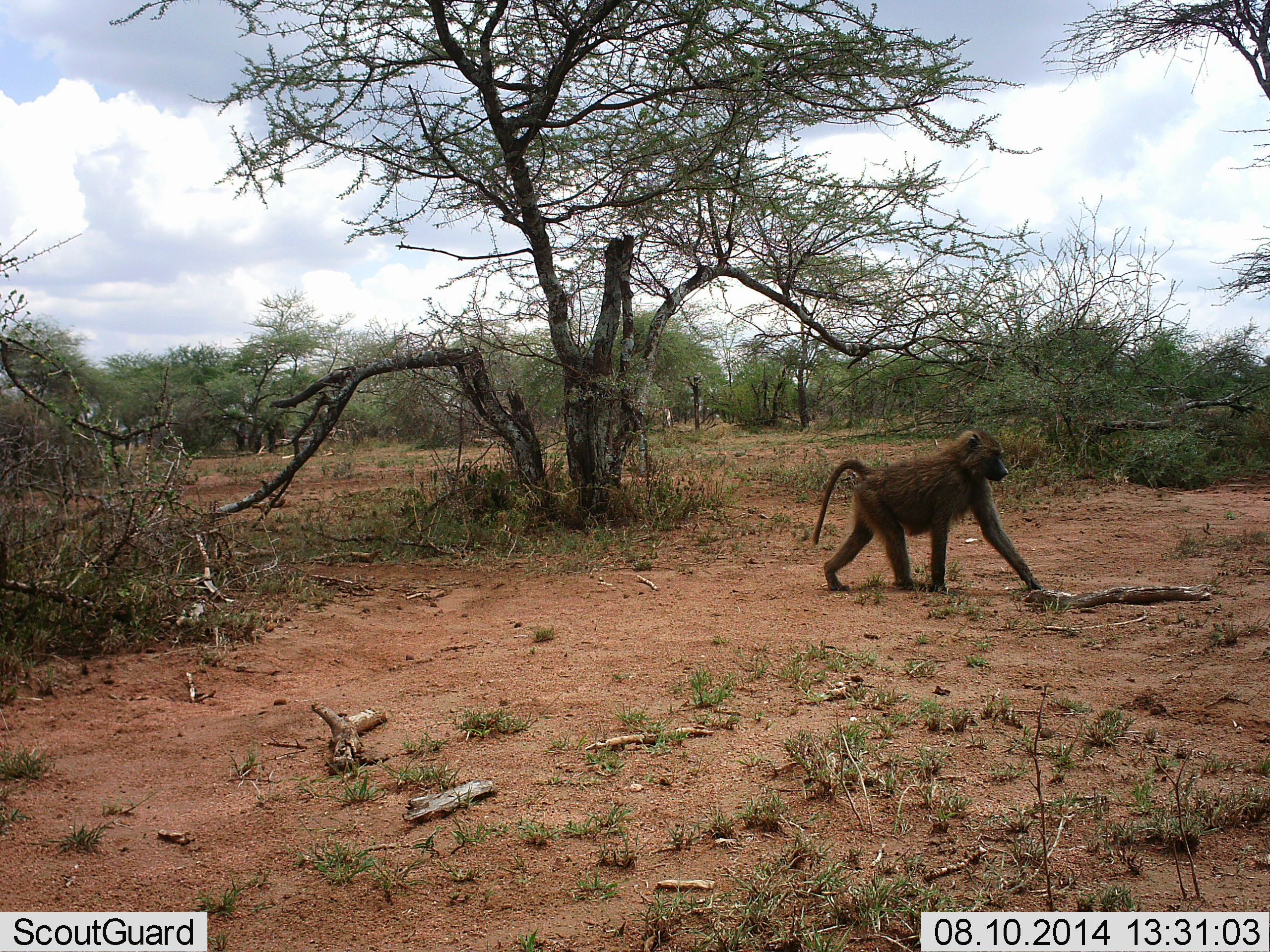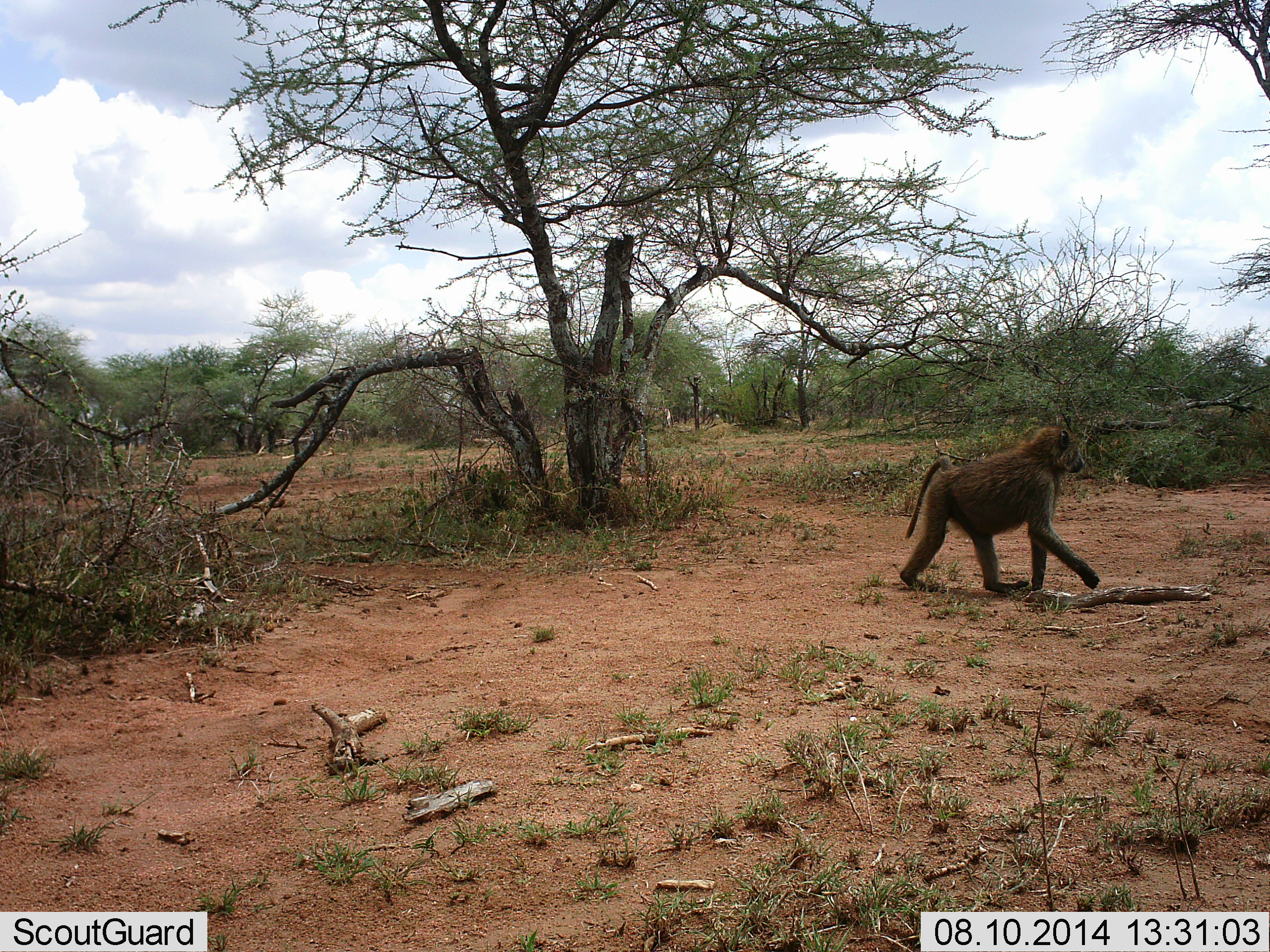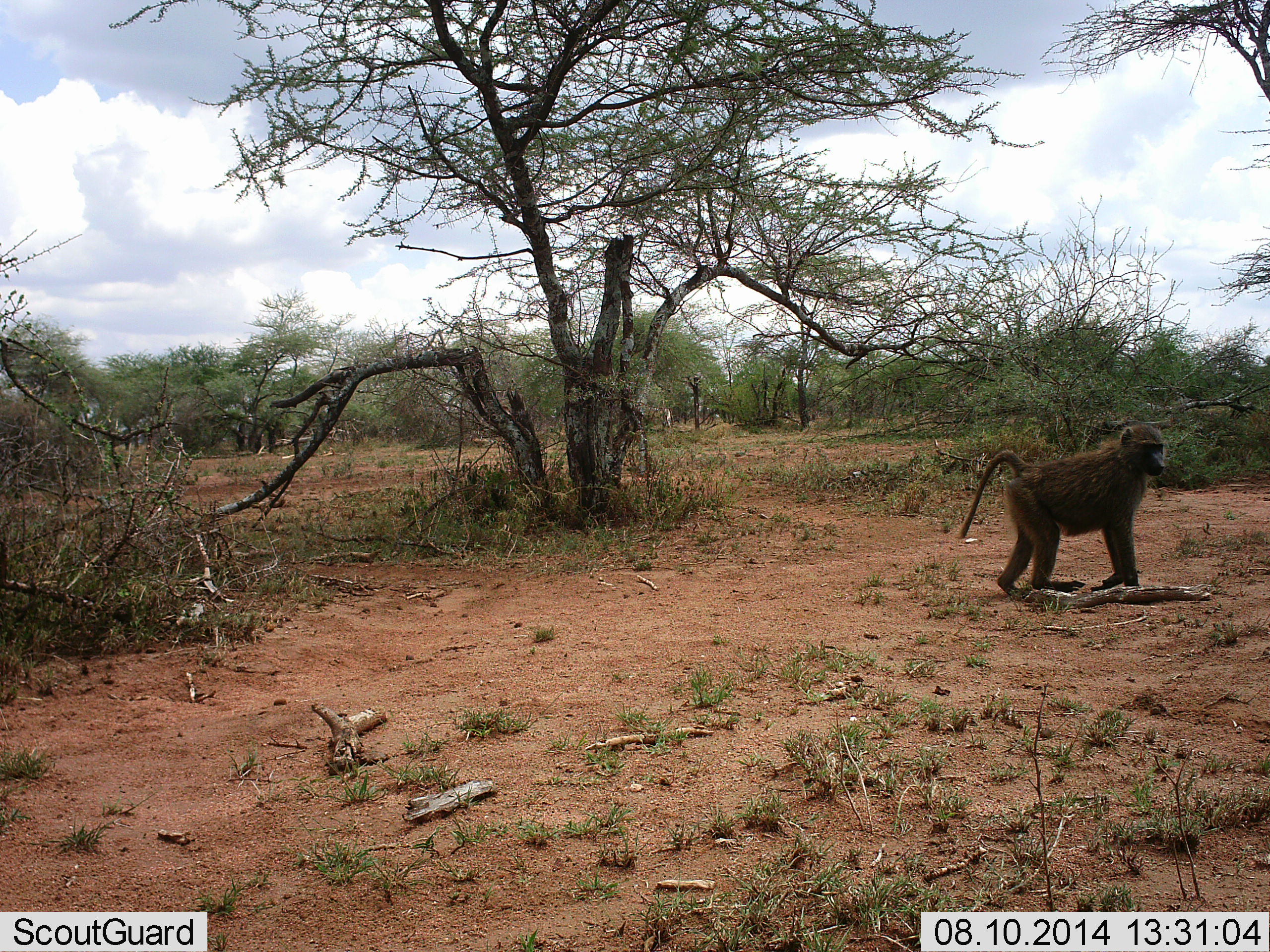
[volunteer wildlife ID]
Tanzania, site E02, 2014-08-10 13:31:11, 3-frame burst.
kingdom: Animalia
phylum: Chordata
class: Mammalia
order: Primates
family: Cercopithecidae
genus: Papio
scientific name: Papio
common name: baboon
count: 1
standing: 10%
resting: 0%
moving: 90%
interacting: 0%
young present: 0%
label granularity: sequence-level